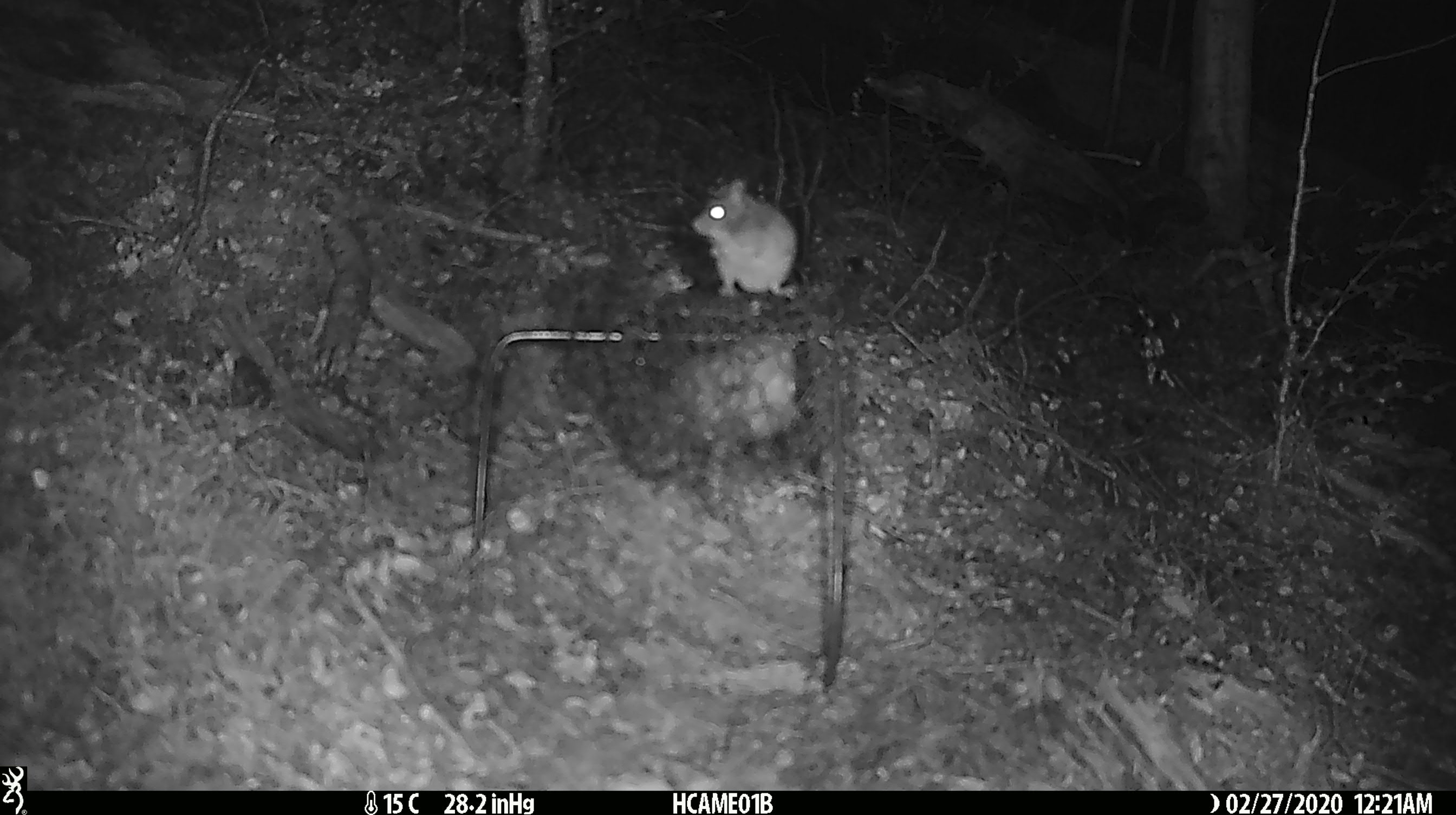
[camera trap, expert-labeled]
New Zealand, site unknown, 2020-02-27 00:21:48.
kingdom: Animalia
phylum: Chordata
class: Mammalia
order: Rodentia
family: Muridae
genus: Mus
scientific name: Mus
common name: mouse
Mouse (Mus).